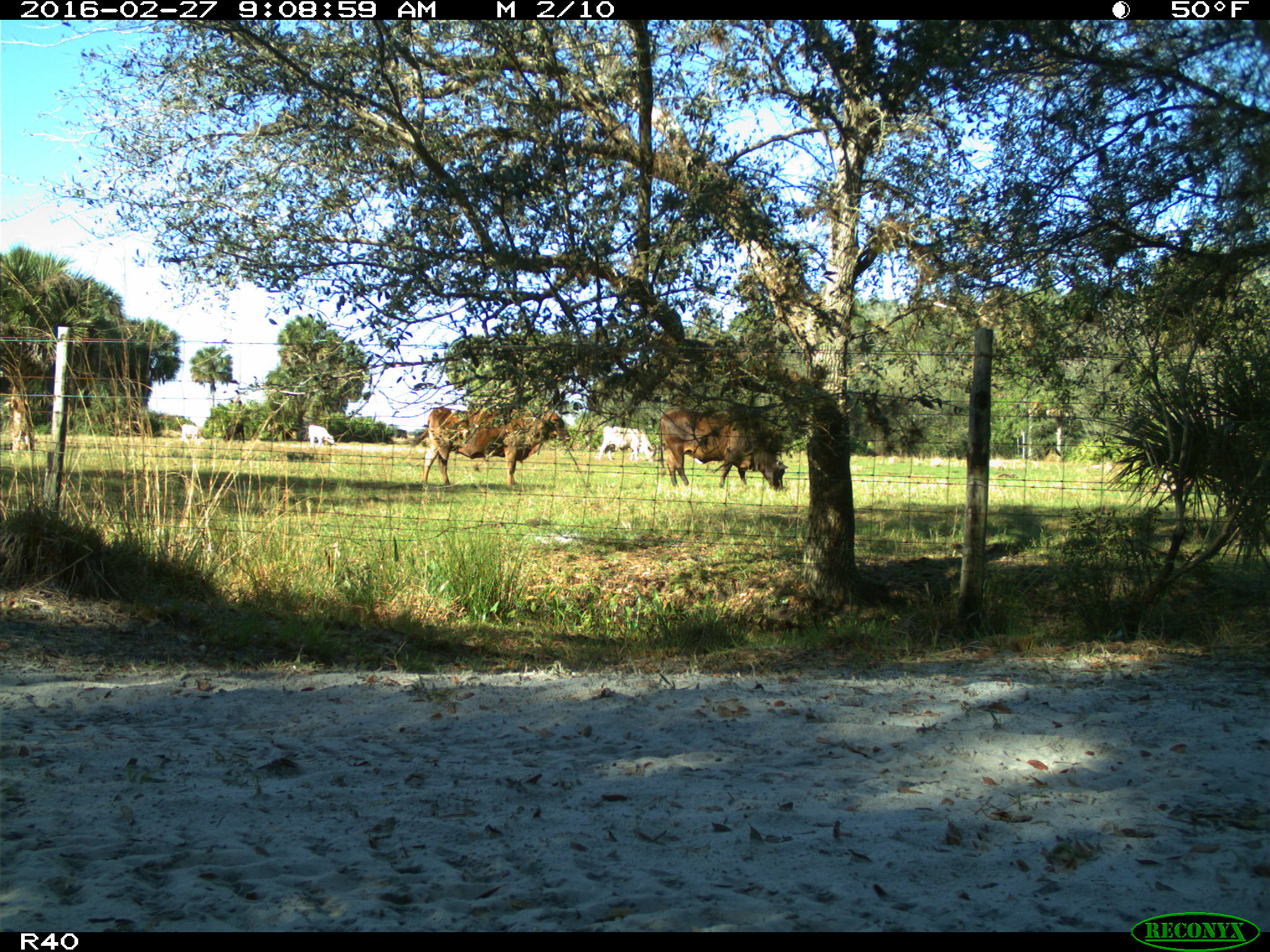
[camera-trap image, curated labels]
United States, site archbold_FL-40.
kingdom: Animalia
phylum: Chordata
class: Mammalia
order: Artiodactyla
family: Bovidae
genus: Bos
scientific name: Bos taurus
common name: domestic cow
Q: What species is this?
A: Bos taurus (domestic cow).